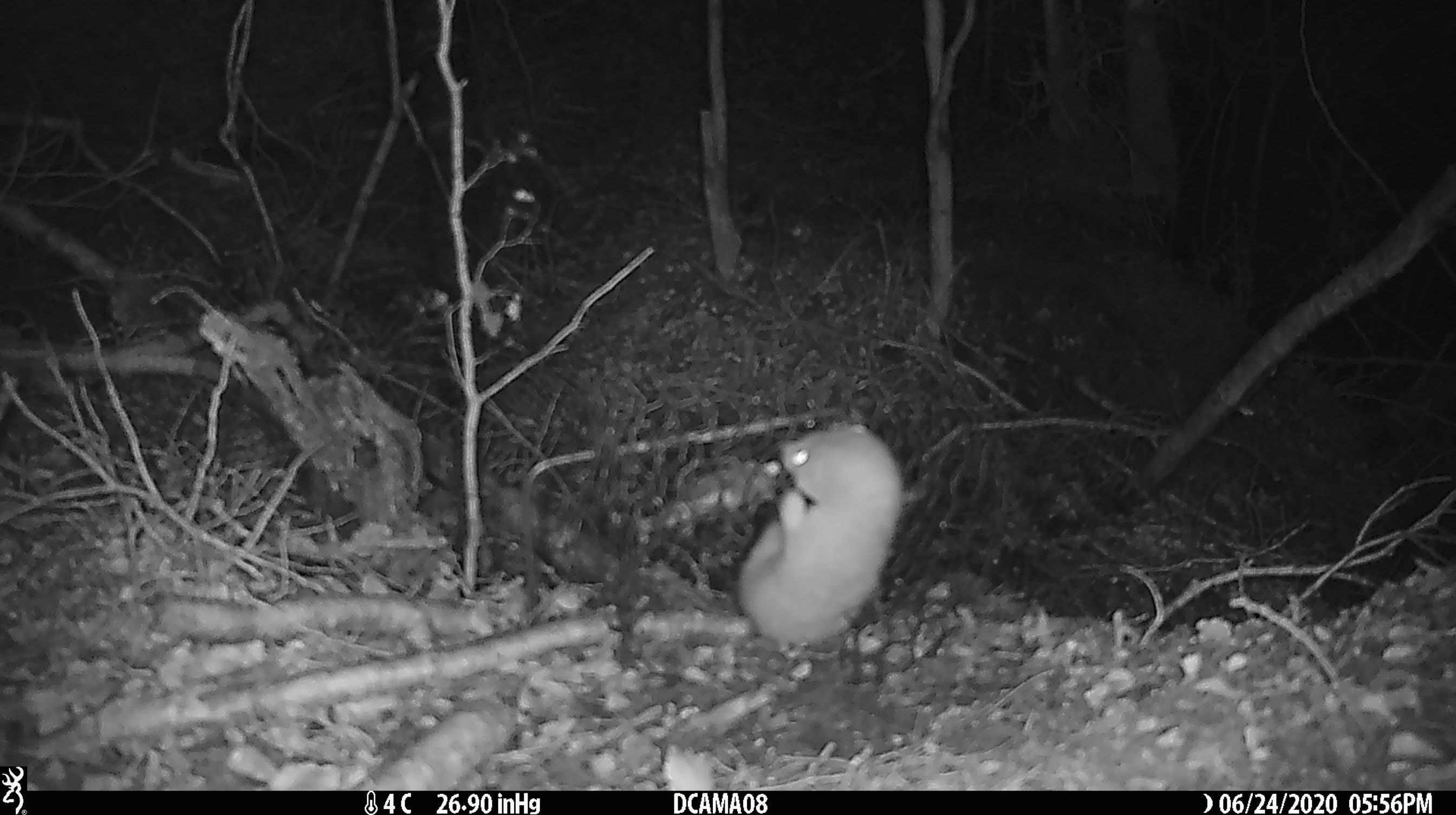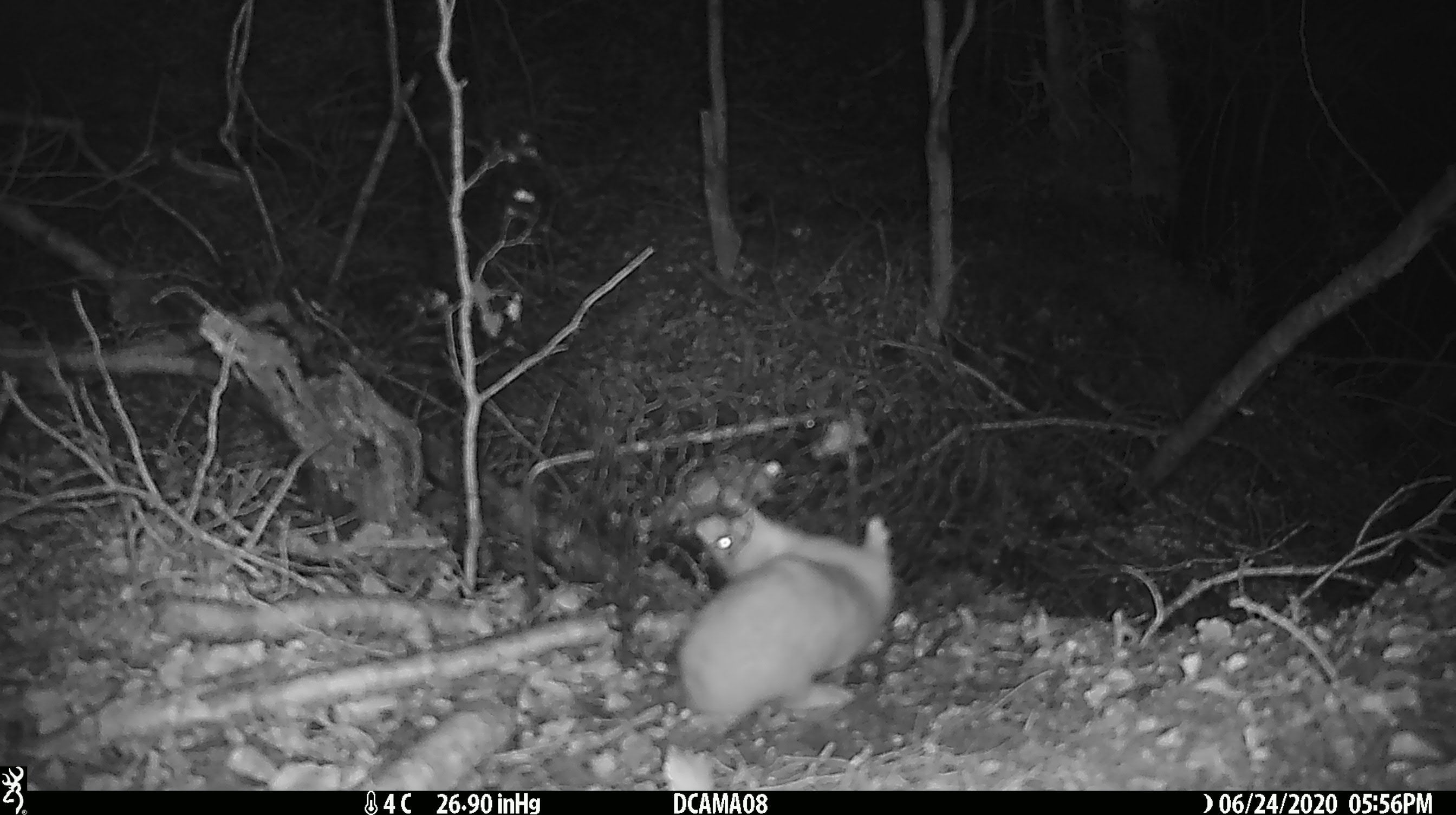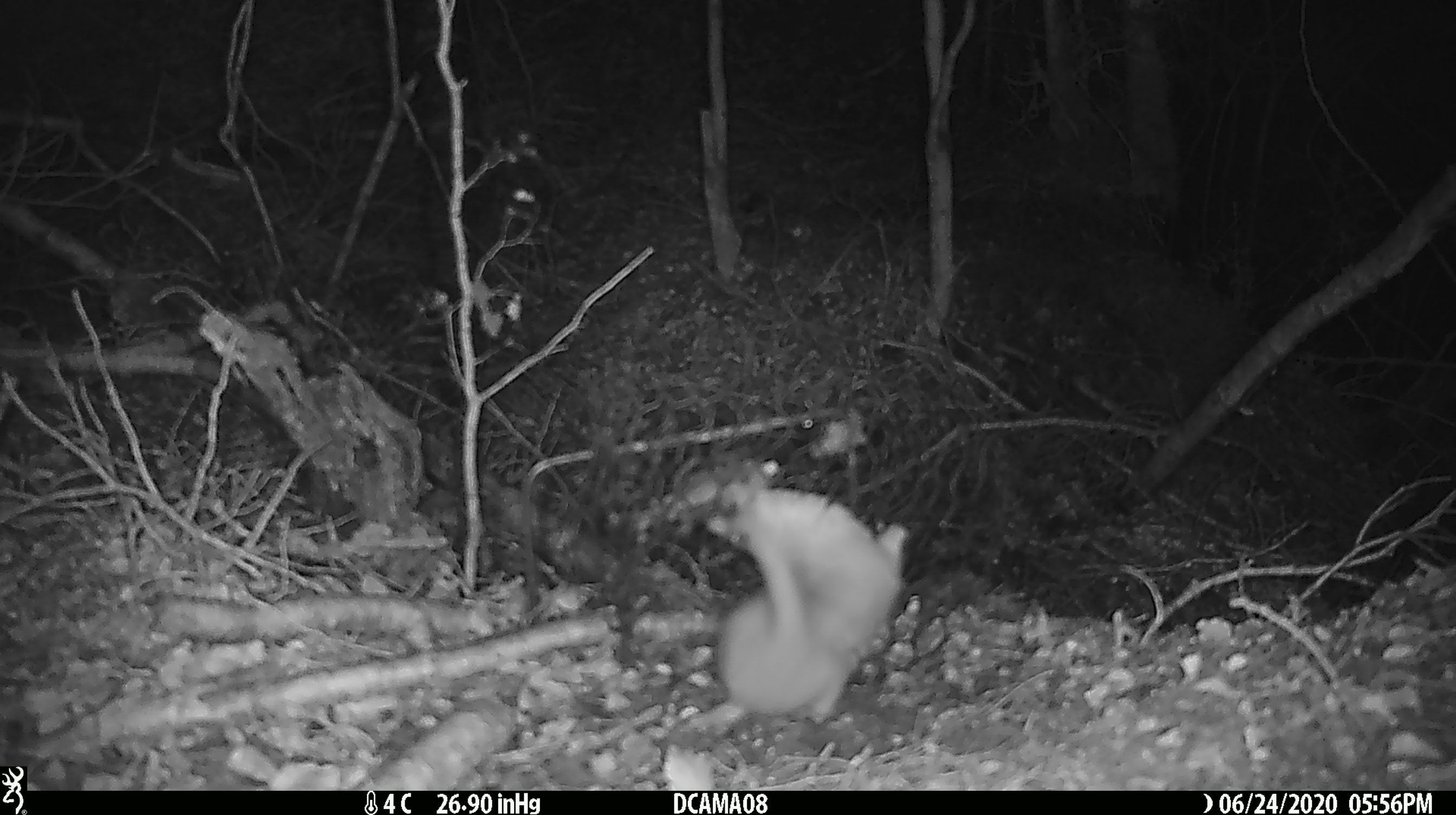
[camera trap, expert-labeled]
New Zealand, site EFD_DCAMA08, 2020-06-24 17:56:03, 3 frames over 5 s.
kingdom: Animalia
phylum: Chordata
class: Mammalia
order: Carnivora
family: Mustelidae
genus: Mustela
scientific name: Mustela nivalis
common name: least weasel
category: weasel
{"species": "weasel (least weasel) (Mustela nivalis)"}